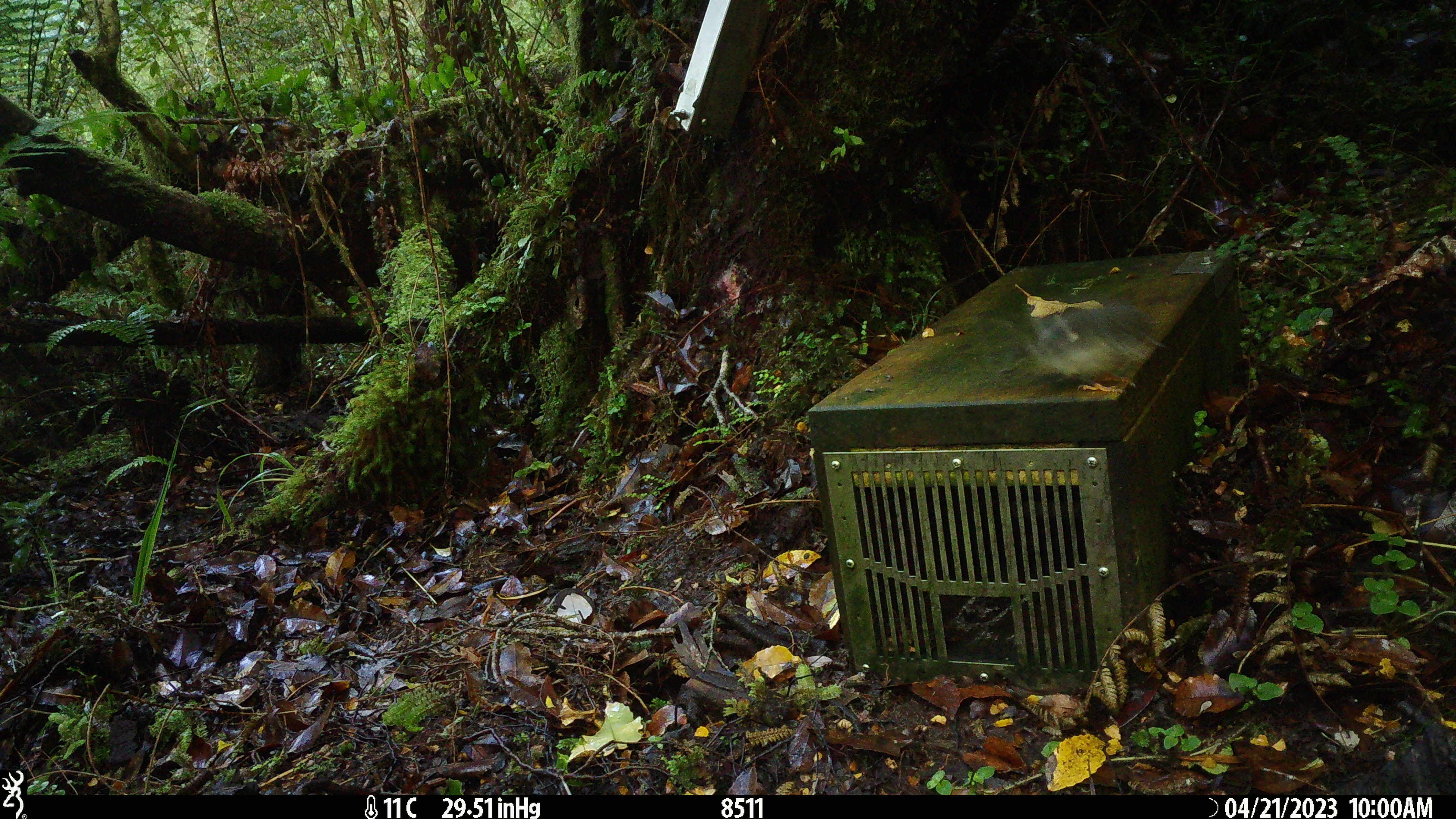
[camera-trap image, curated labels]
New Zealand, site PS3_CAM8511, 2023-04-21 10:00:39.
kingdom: Animalia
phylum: Chordata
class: Aves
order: Passeriformes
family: Petroicidae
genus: Petroica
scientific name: Petroica macrocephala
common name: tomtit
Tomtit (Petroica macrocephala).